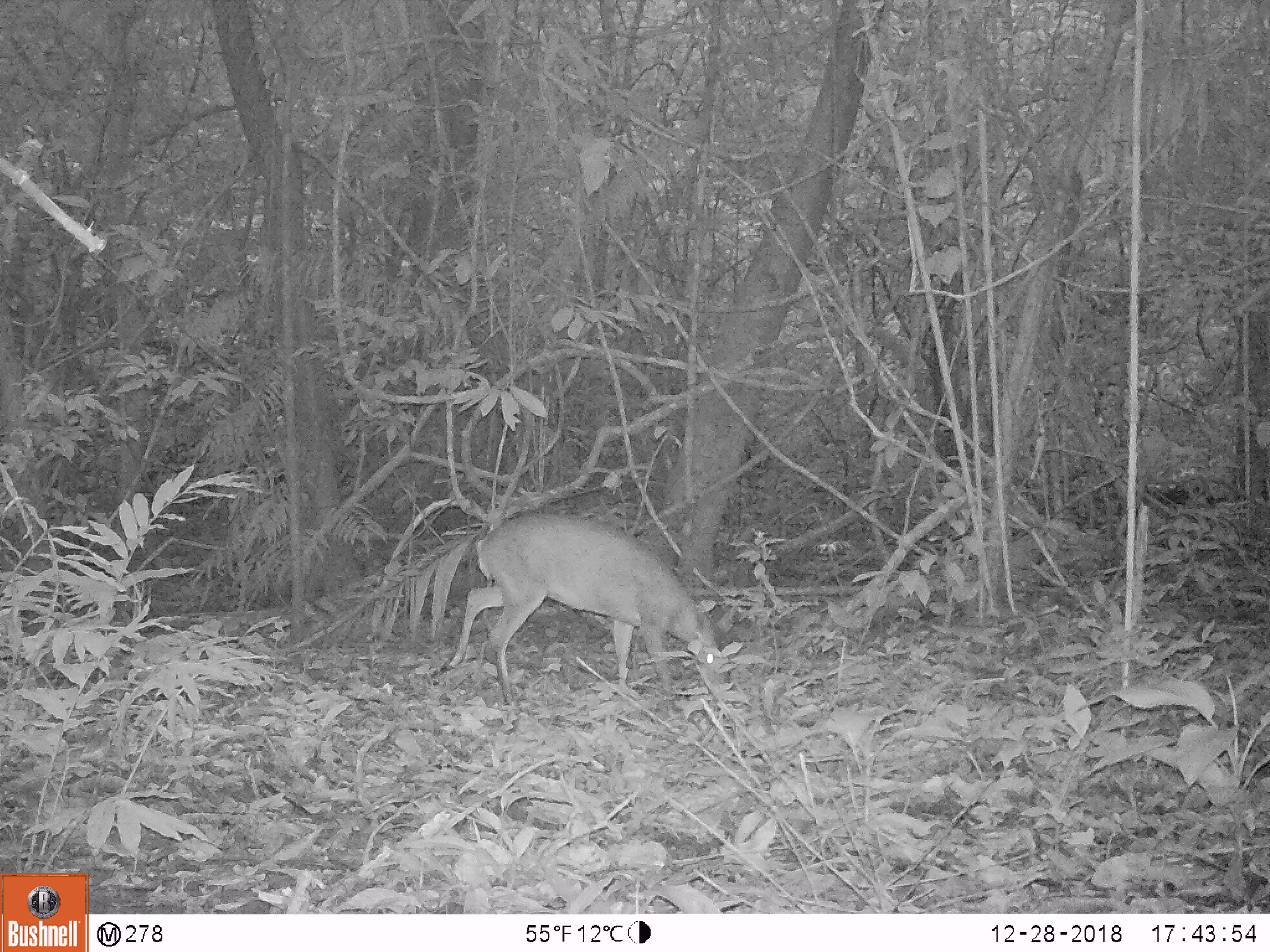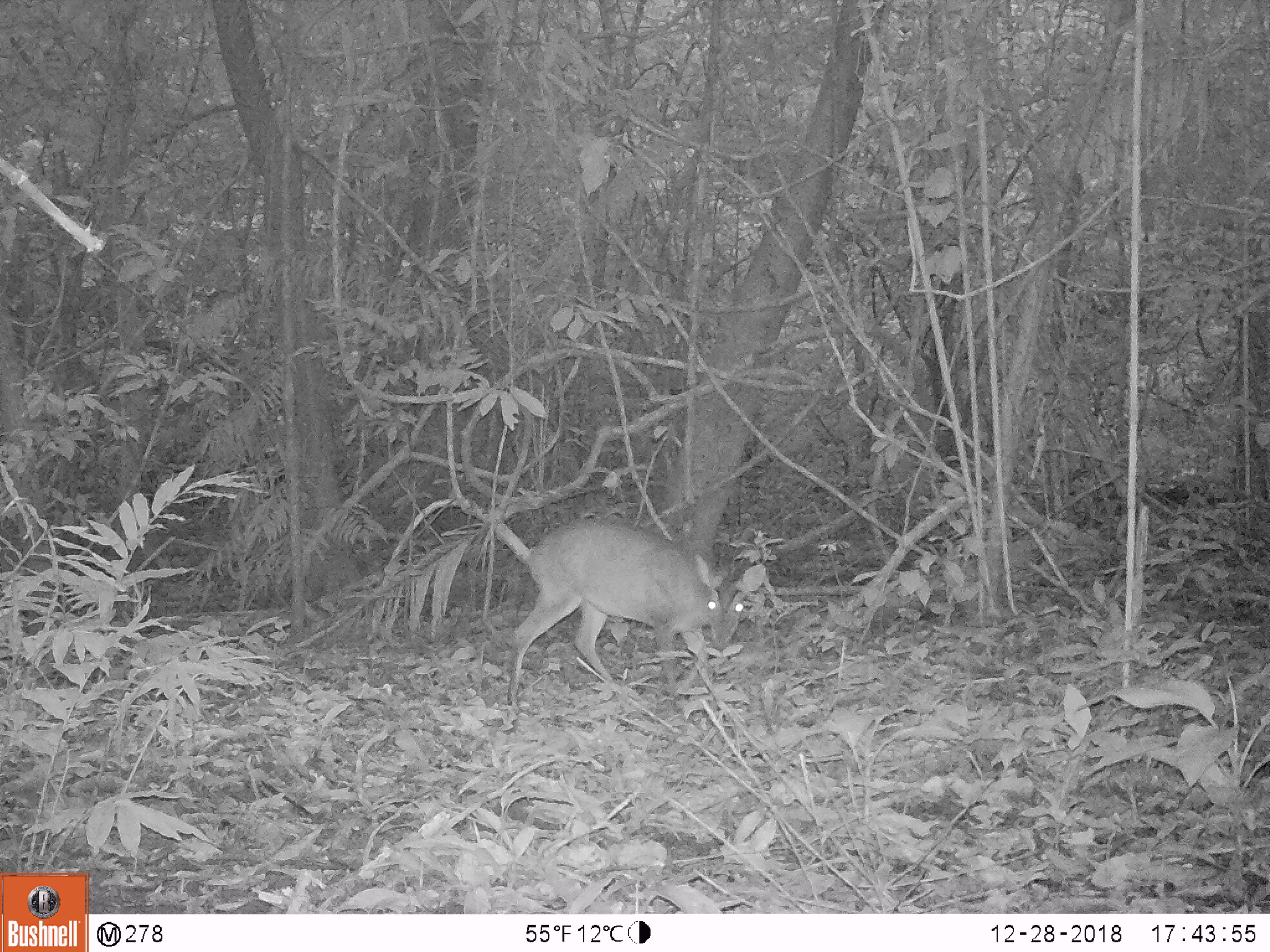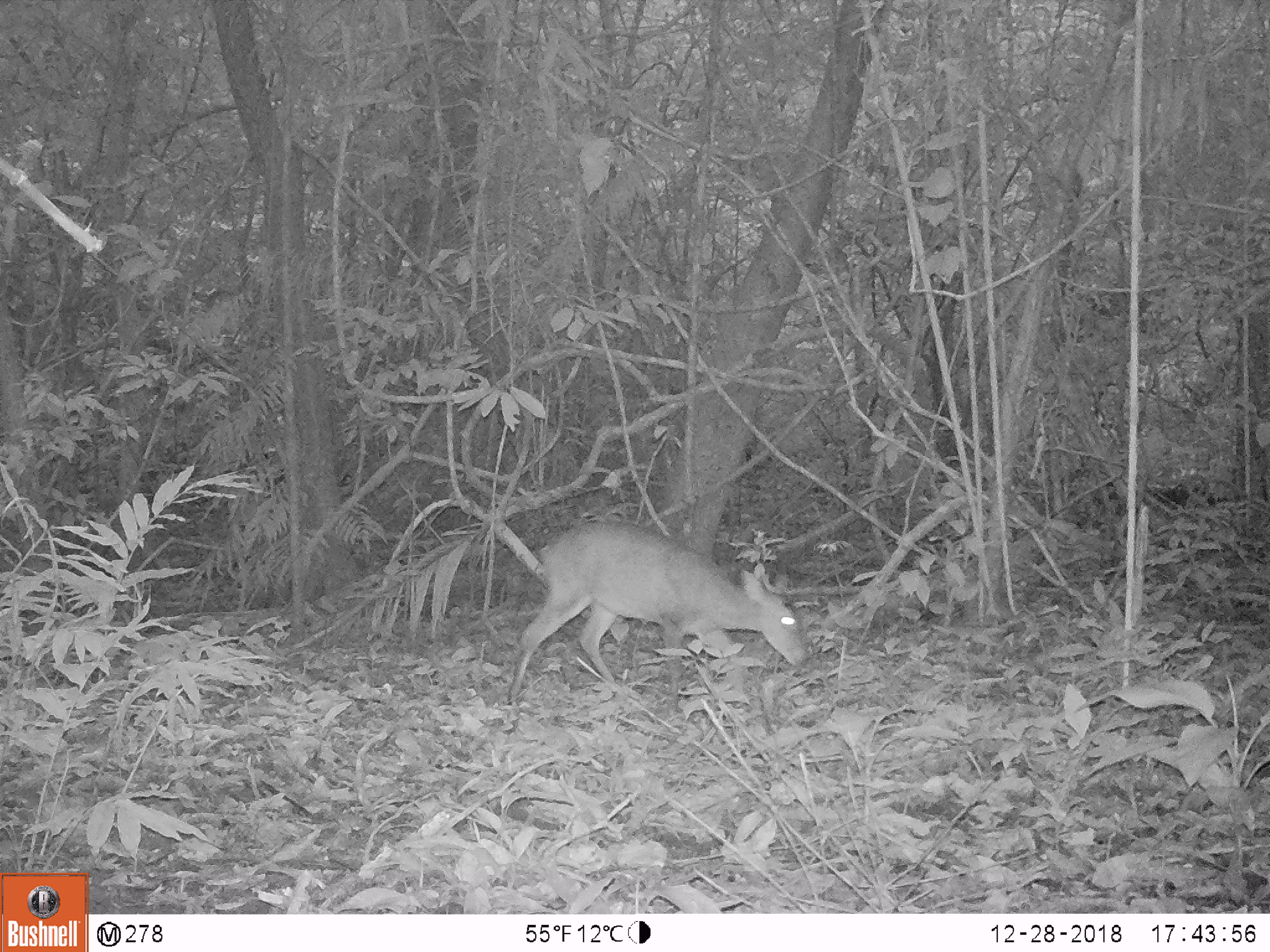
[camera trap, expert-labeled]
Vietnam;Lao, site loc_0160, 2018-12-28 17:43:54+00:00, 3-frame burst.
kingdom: Animalia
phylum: Chordata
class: Mammalia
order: Artiodactyla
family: Cervidae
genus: Muntiacus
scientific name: Muntiacus vuquangensis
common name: large-antlered muntjac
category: large antlered muntjac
Large antlered muntjac (large-antlered muntjac) (Muntiacus vuquangensis). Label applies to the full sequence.